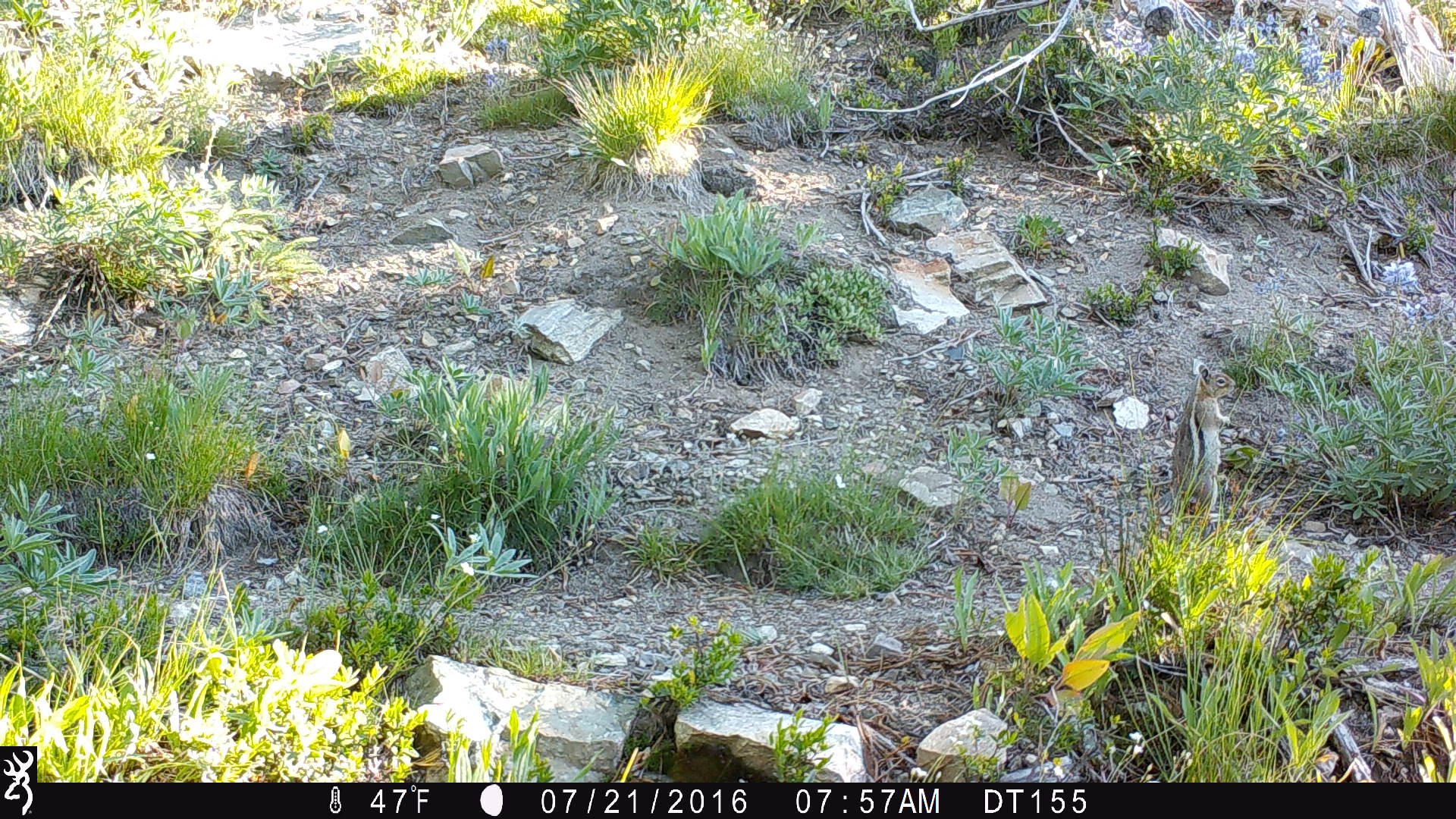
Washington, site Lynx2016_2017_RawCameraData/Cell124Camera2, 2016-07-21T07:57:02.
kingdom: Animalia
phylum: Chordata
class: Mammalia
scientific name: Mammalia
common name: small mammal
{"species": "small mammal (Mammalia)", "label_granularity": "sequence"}